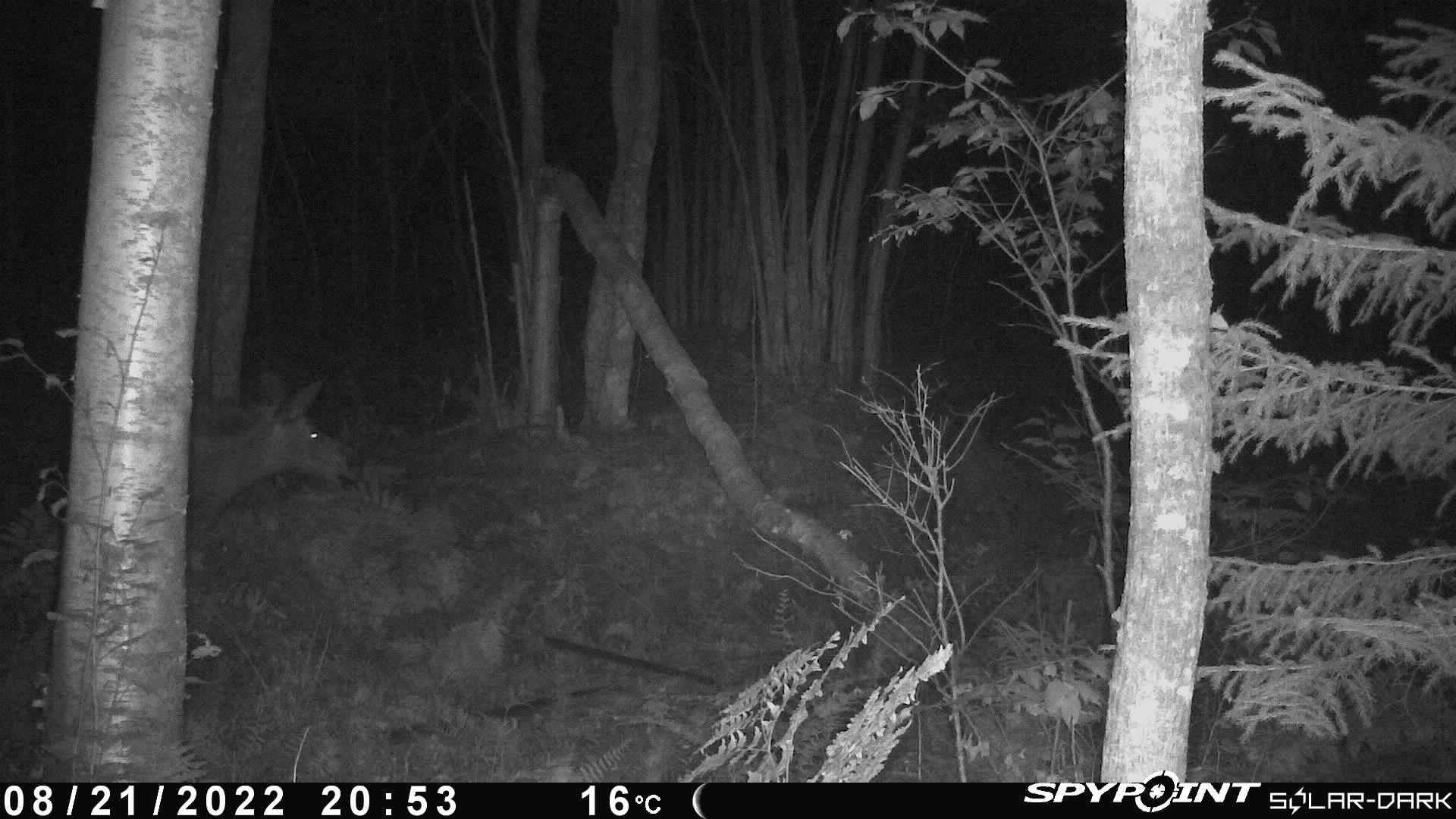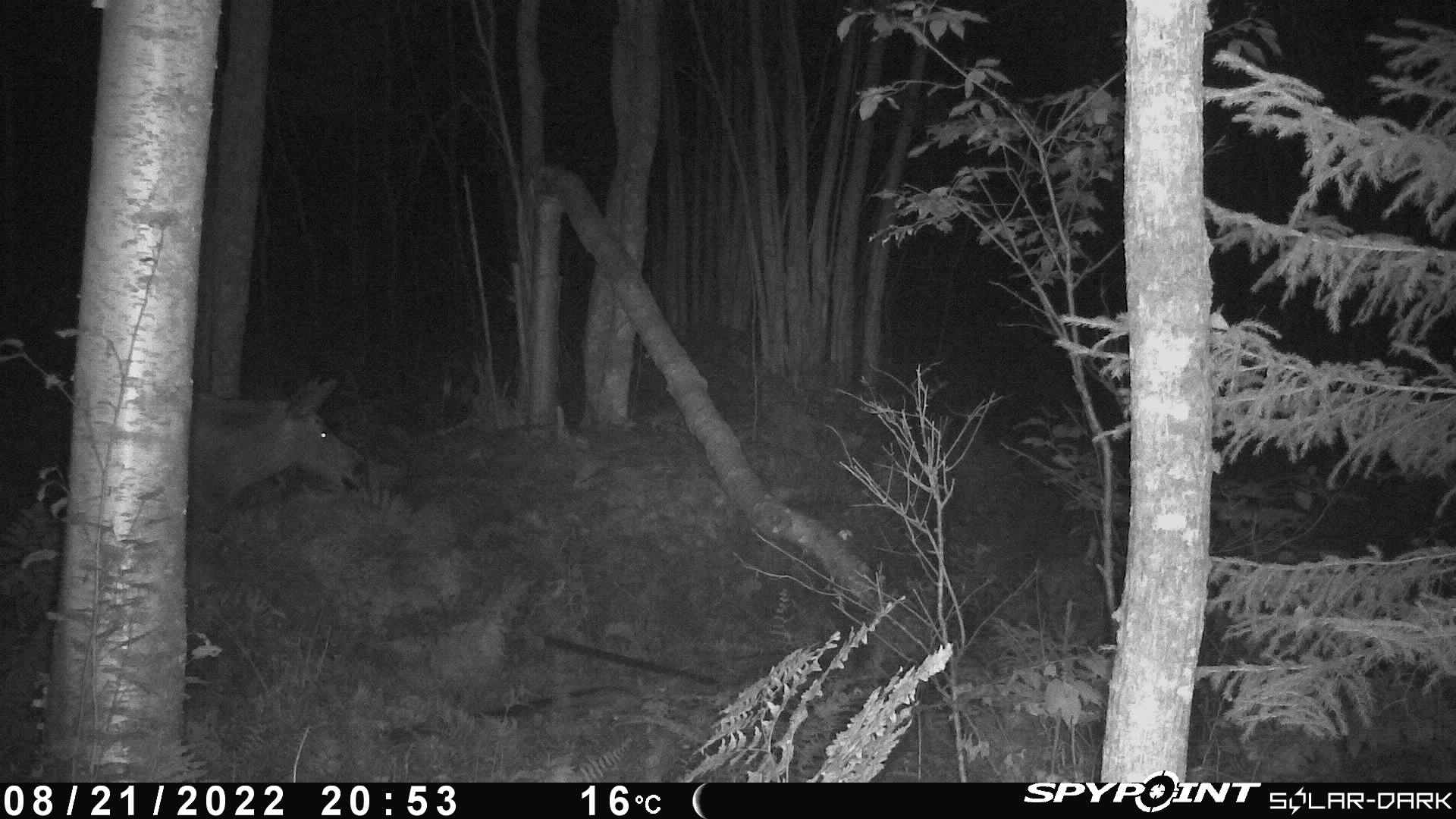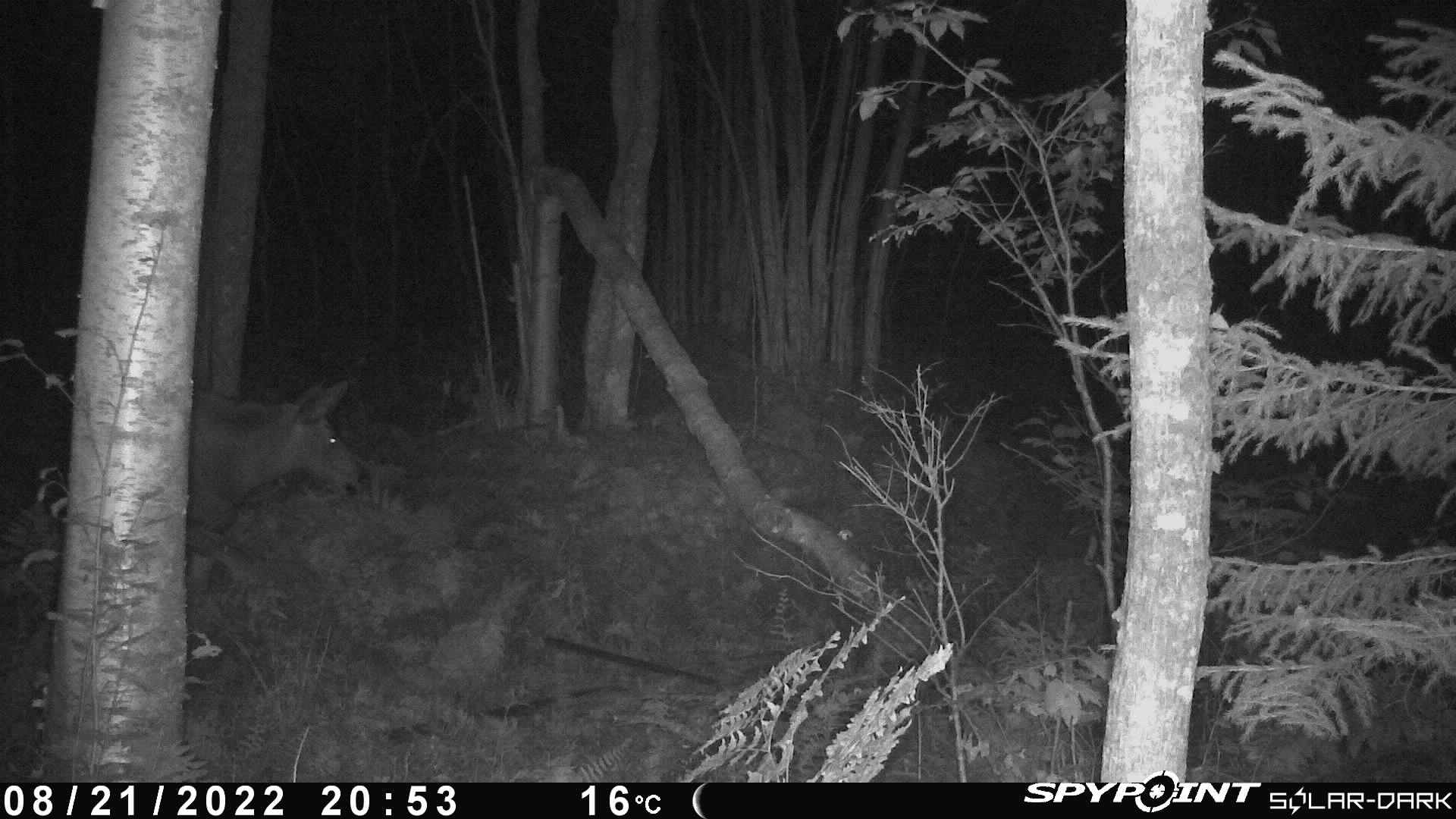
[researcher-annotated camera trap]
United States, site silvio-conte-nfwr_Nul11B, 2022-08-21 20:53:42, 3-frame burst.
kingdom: Animalia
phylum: Chordata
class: Mammalia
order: Artiodactyla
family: Cervidae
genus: Alces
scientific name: Alces alces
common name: moose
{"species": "moose (Alces alces)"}